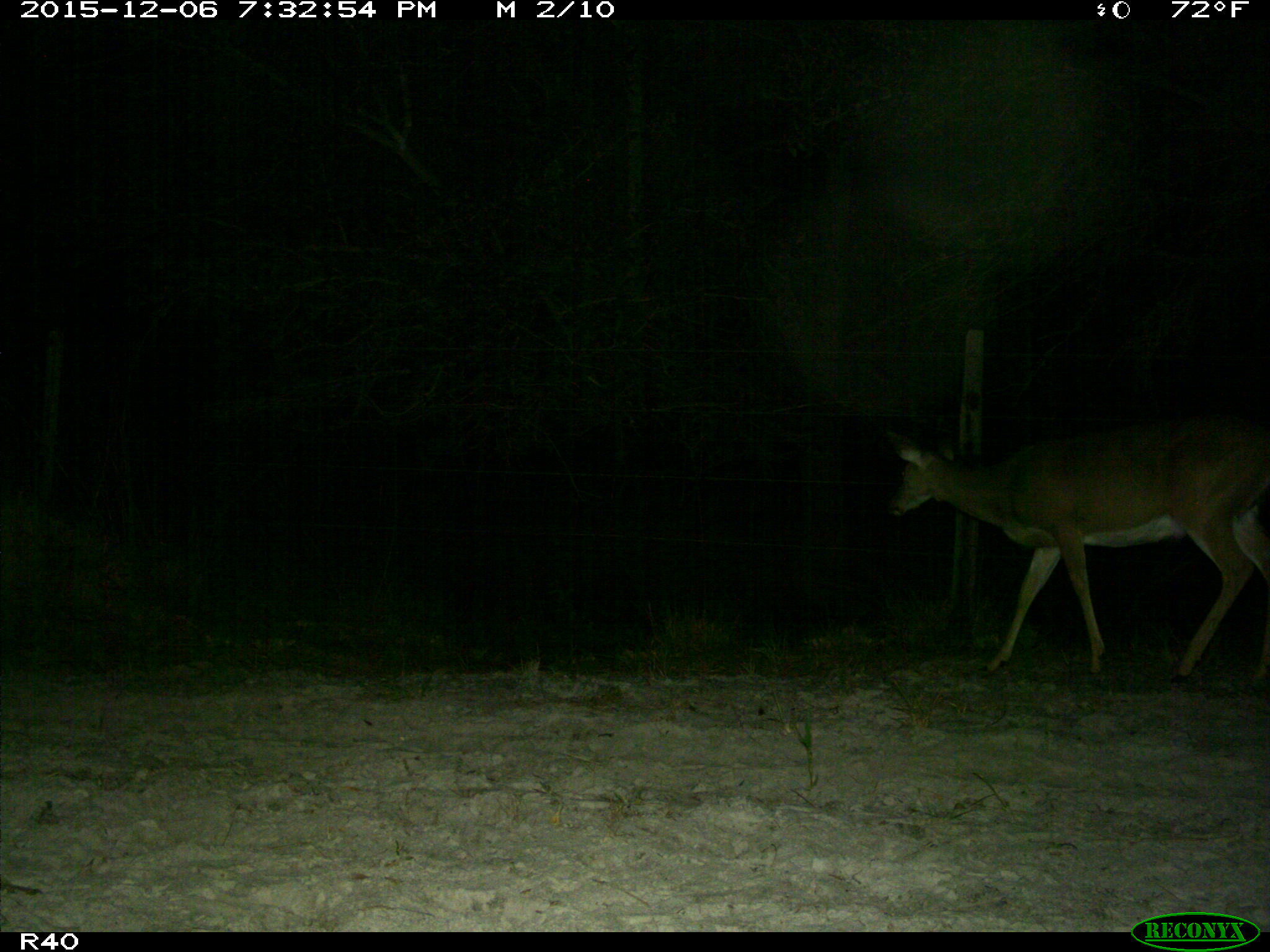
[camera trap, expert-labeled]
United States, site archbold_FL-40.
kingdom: Animalia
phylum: Chordata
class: Mammalia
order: Artiodactyla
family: Cervidae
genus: Odocoileus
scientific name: Odocoileus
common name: deer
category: unidentified deer